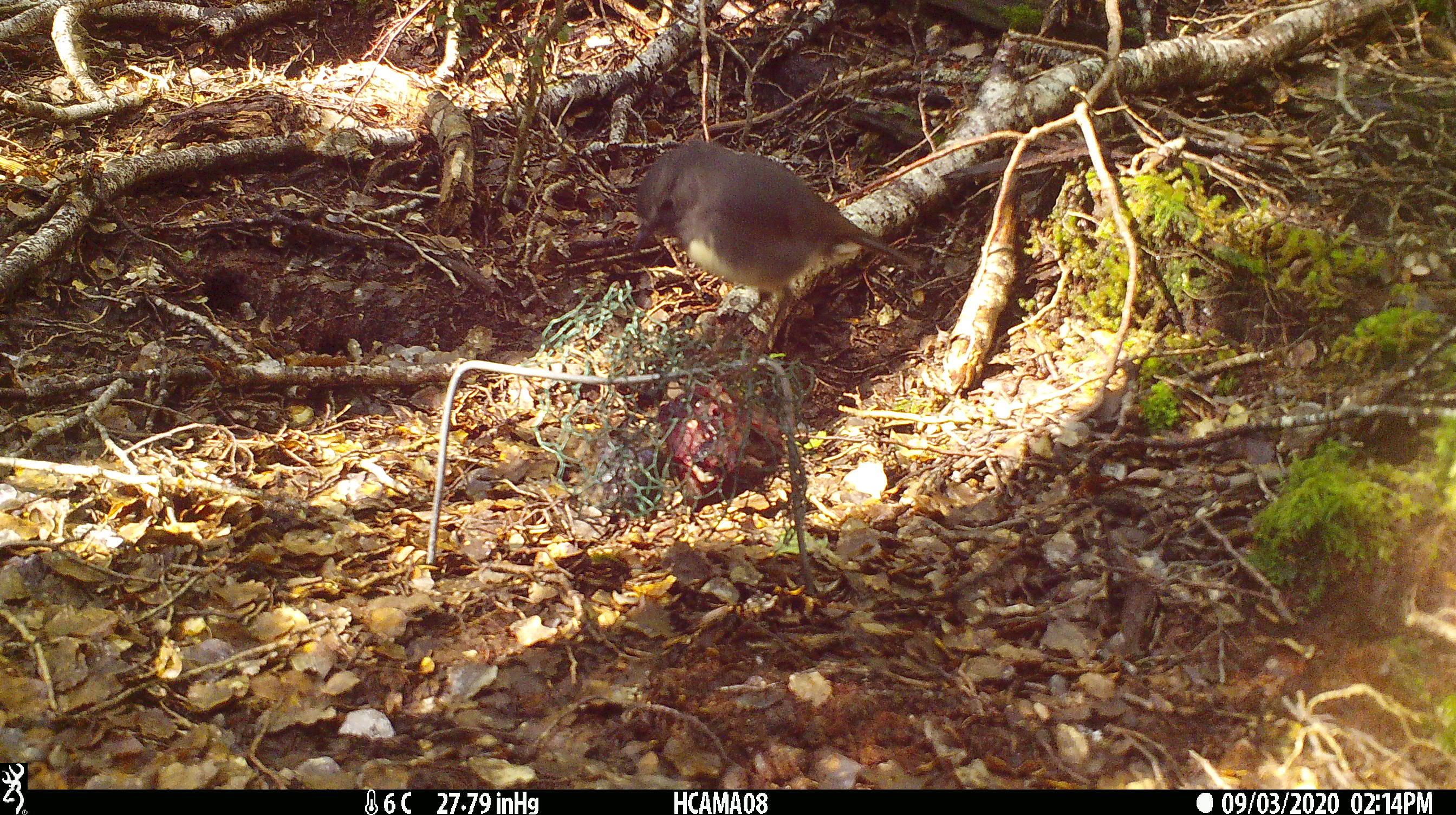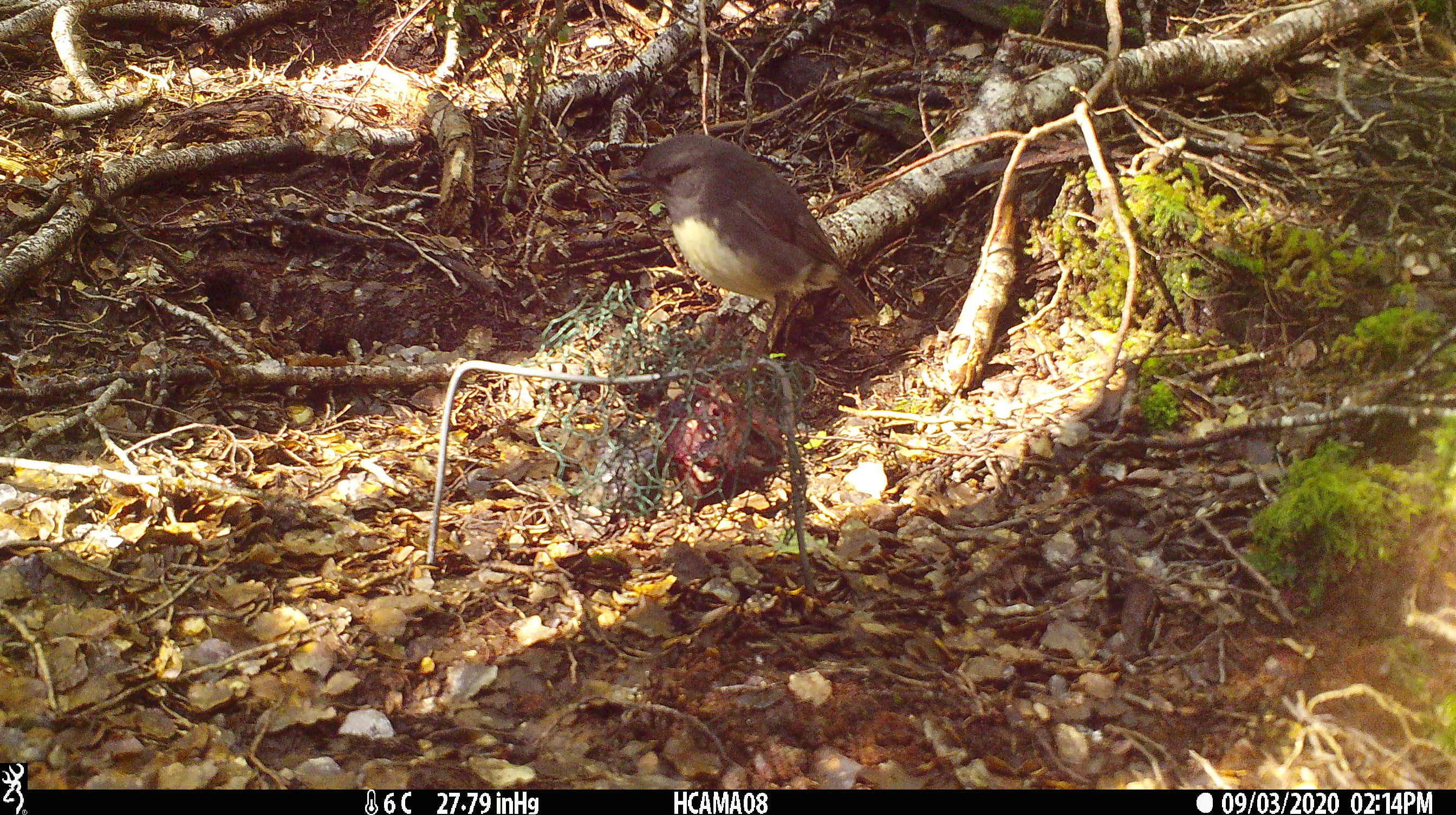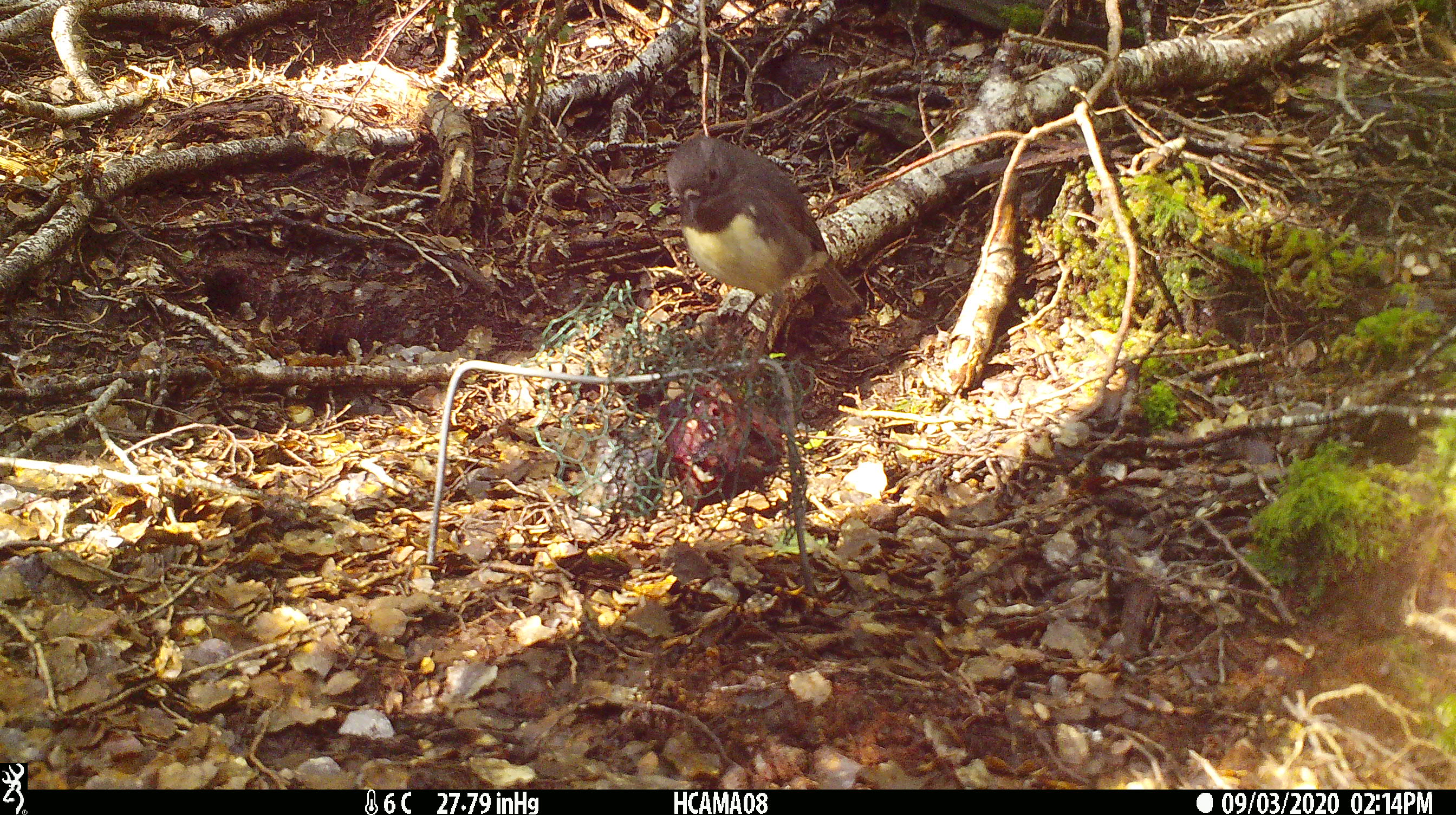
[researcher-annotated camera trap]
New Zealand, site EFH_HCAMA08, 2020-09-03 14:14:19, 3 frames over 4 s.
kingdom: Animalia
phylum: Chordata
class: Aves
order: Passeriformes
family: Petroicidae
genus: Petroica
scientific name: Petroica australis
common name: new zealand robin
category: robin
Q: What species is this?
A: Robin (new zealand robin) (Petroica australis).